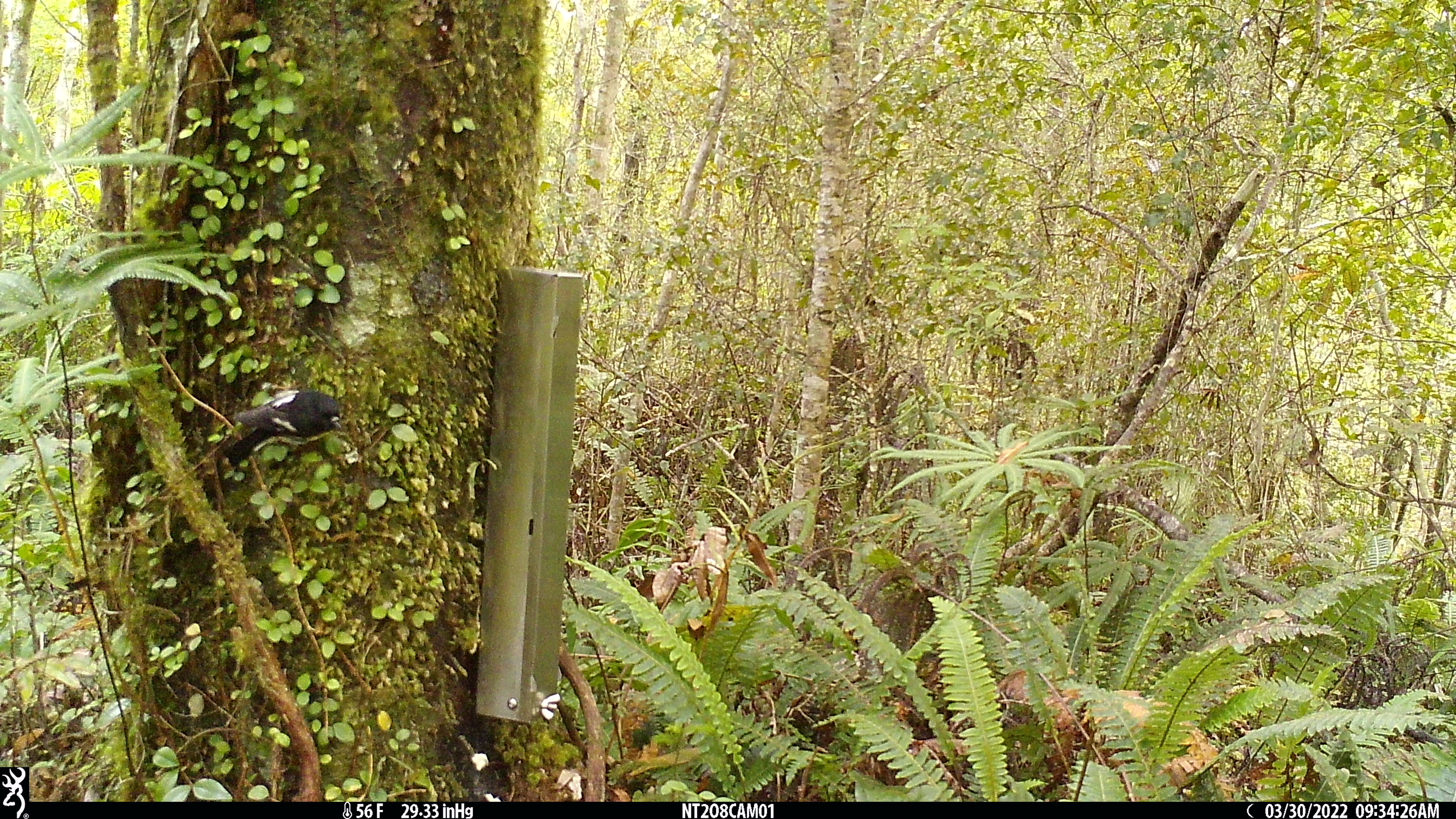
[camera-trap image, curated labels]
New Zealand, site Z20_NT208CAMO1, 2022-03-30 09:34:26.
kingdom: Animalia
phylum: Chordata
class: Aves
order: Passeriformes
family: Petroicidae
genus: Petroica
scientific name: Petroica macrocephala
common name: tomtit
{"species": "tomtit (Petroica macrocephala)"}